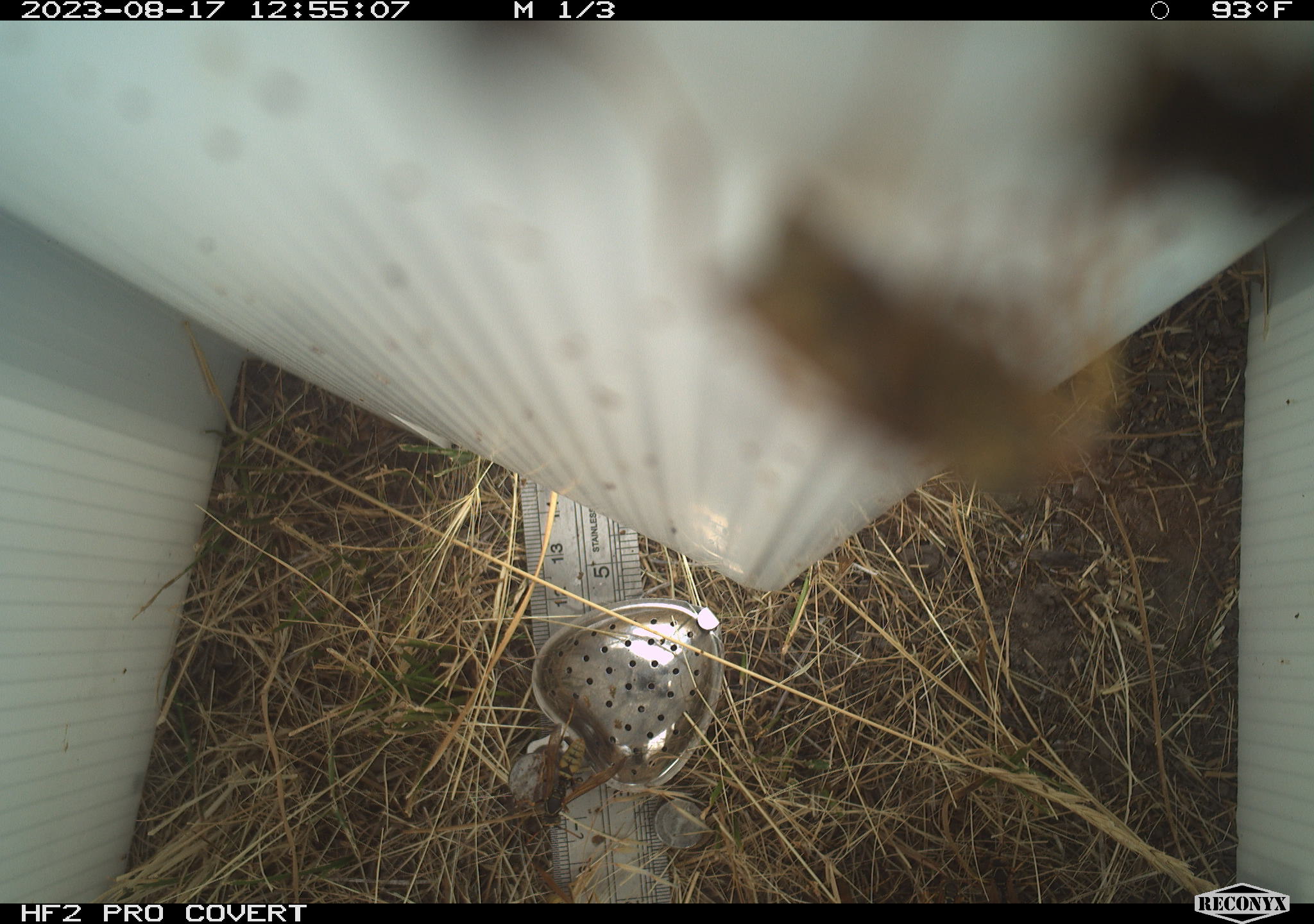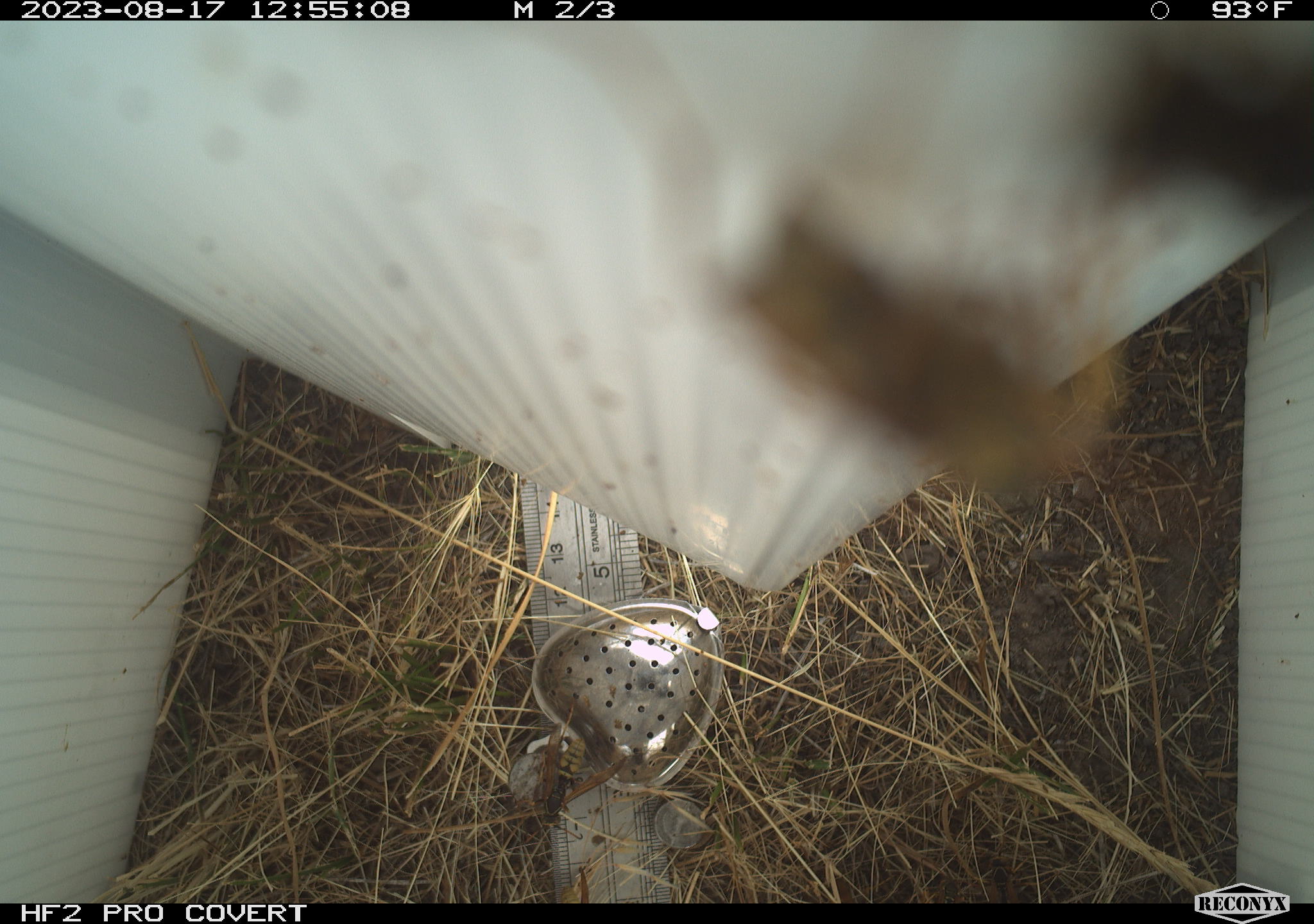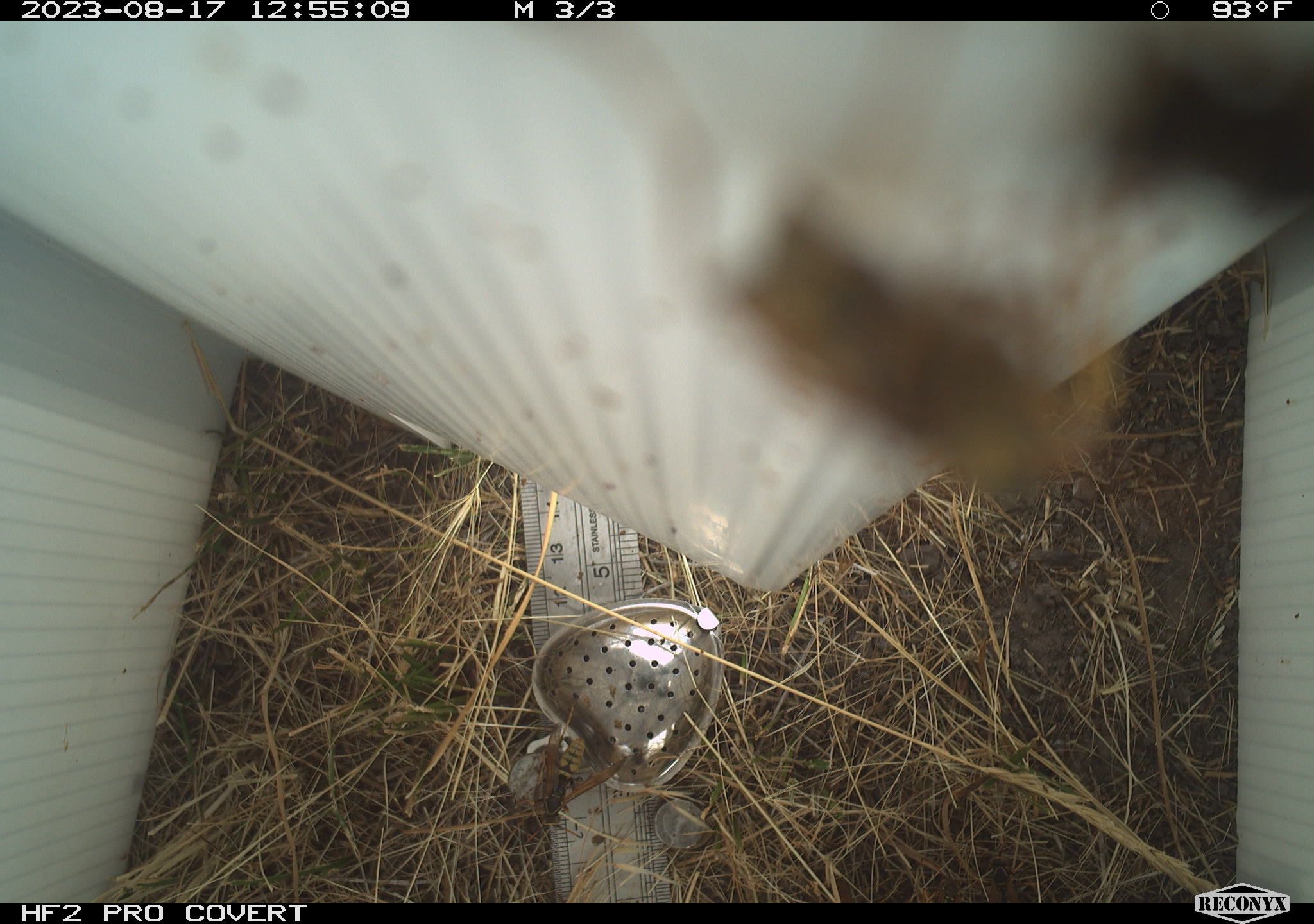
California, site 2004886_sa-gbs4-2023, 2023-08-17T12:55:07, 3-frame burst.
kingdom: Animalia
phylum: Arthropoda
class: Insecta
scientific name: Insecta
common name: insect